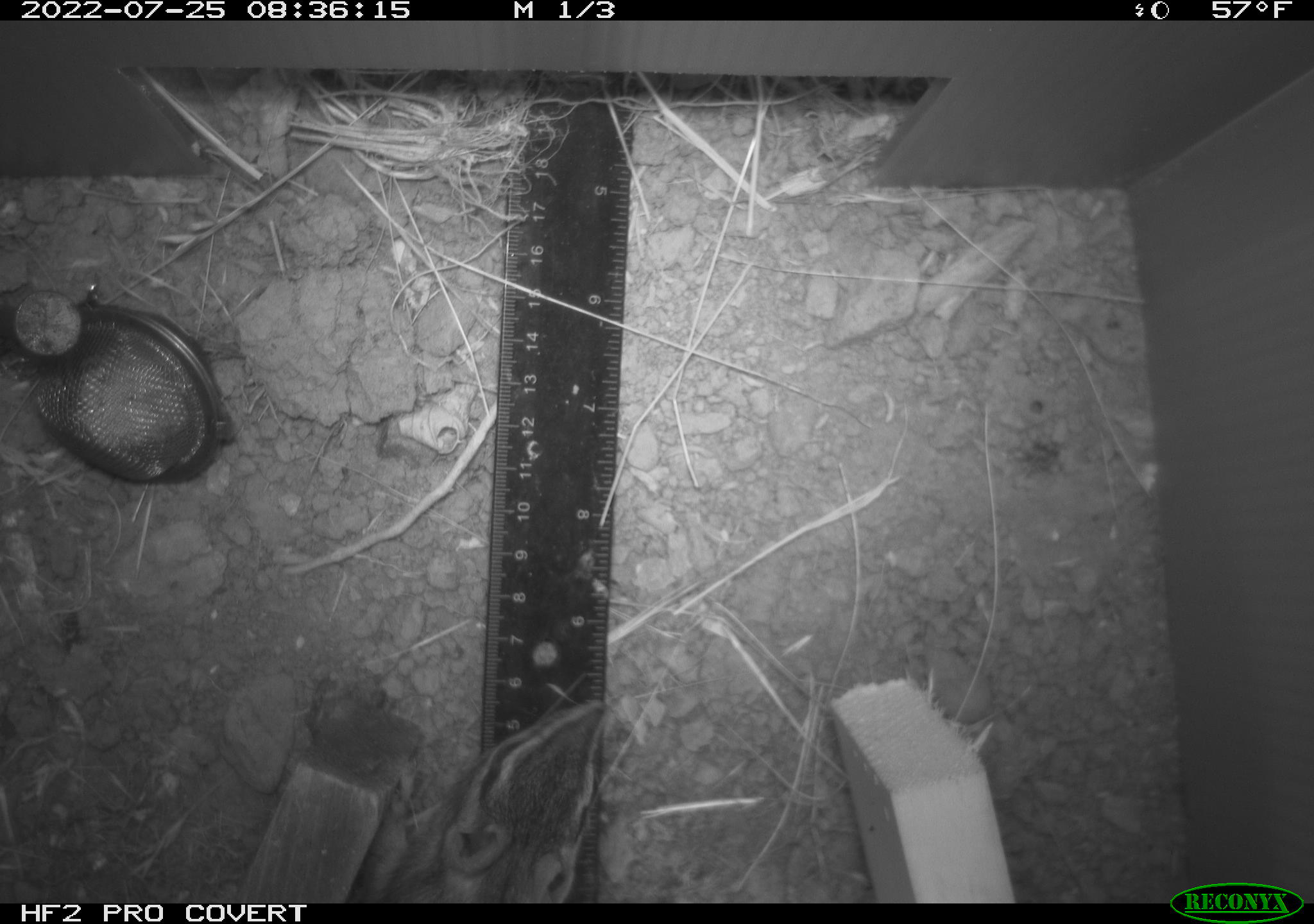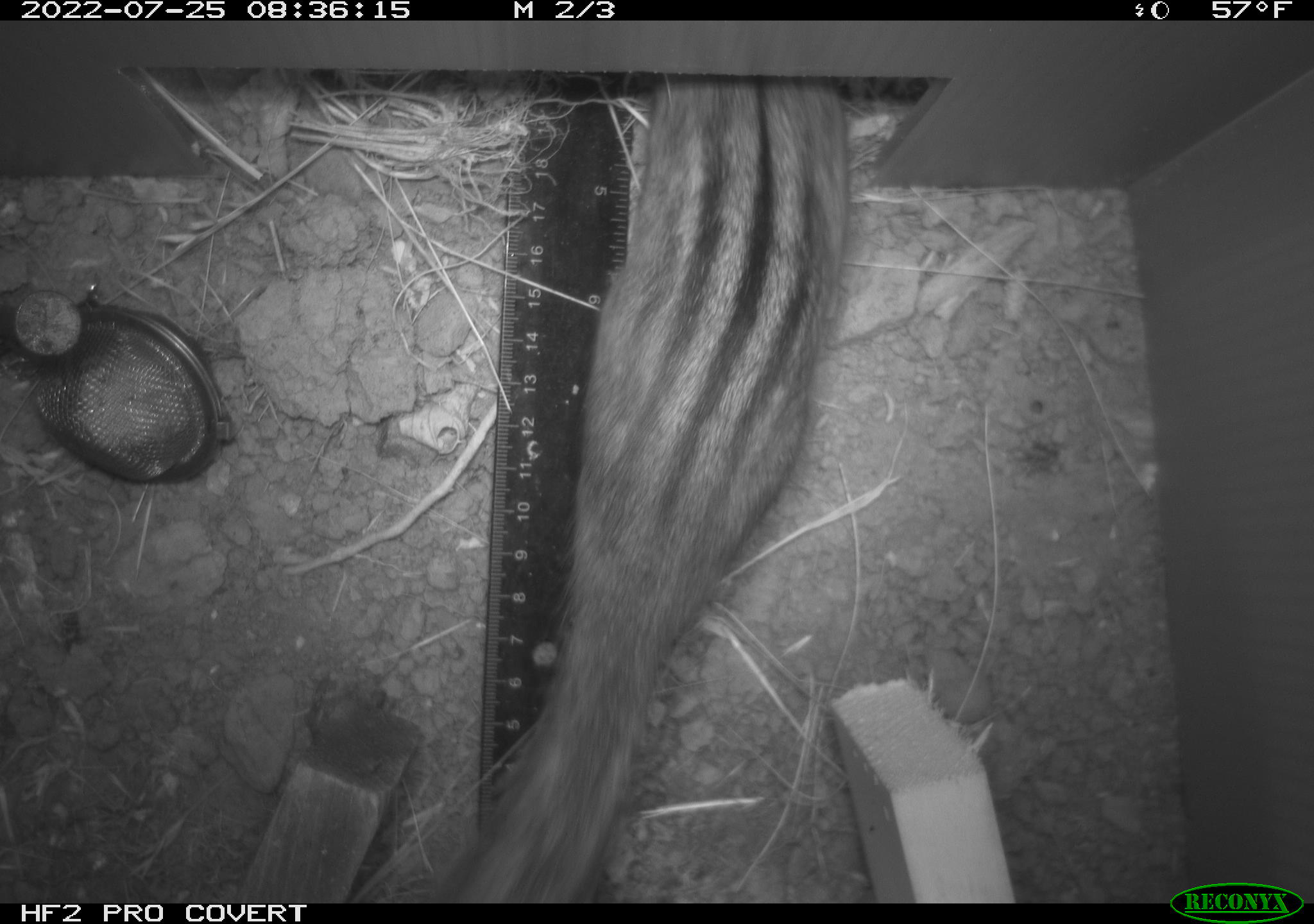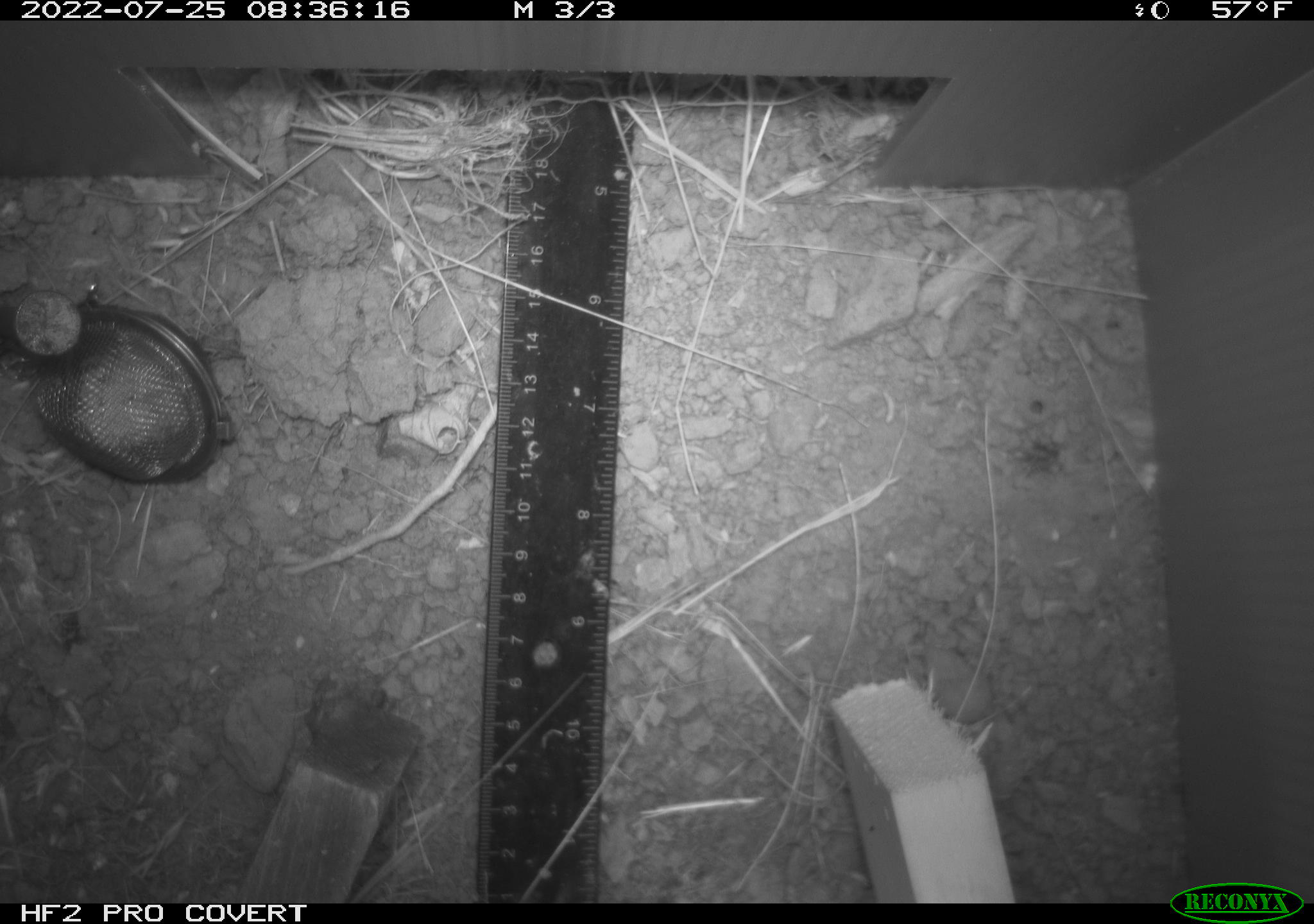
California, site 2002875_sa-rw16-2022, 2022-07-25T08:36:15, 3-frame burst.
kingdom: Animalia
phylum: Chordata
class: Mammalia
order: Rodentia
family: Sciuridae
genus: Neotamias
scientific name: Neotamias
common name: western chipmunks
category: neotamias species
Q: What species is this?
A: Neotamias species (western chipmunks) (Neotamias).